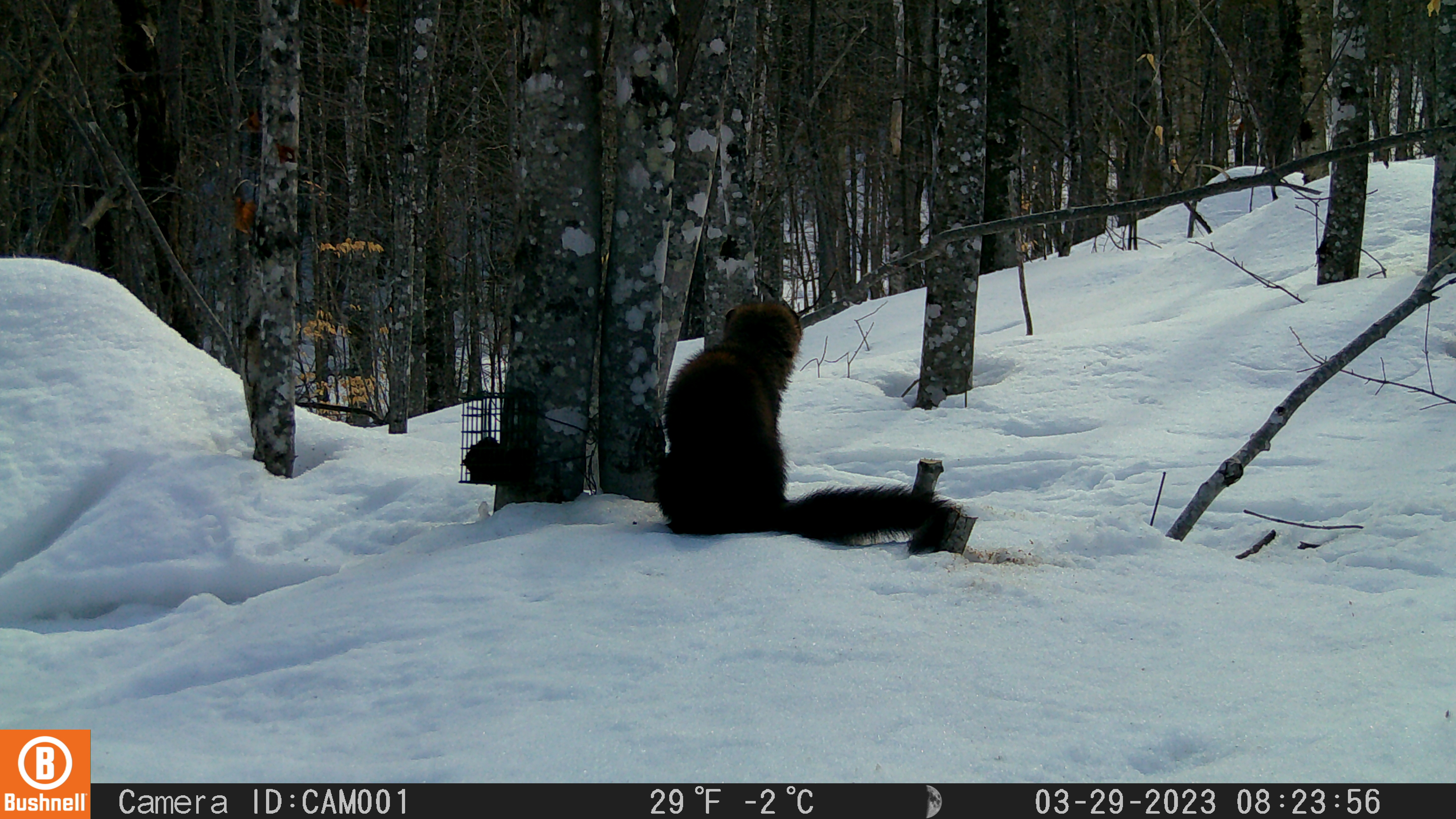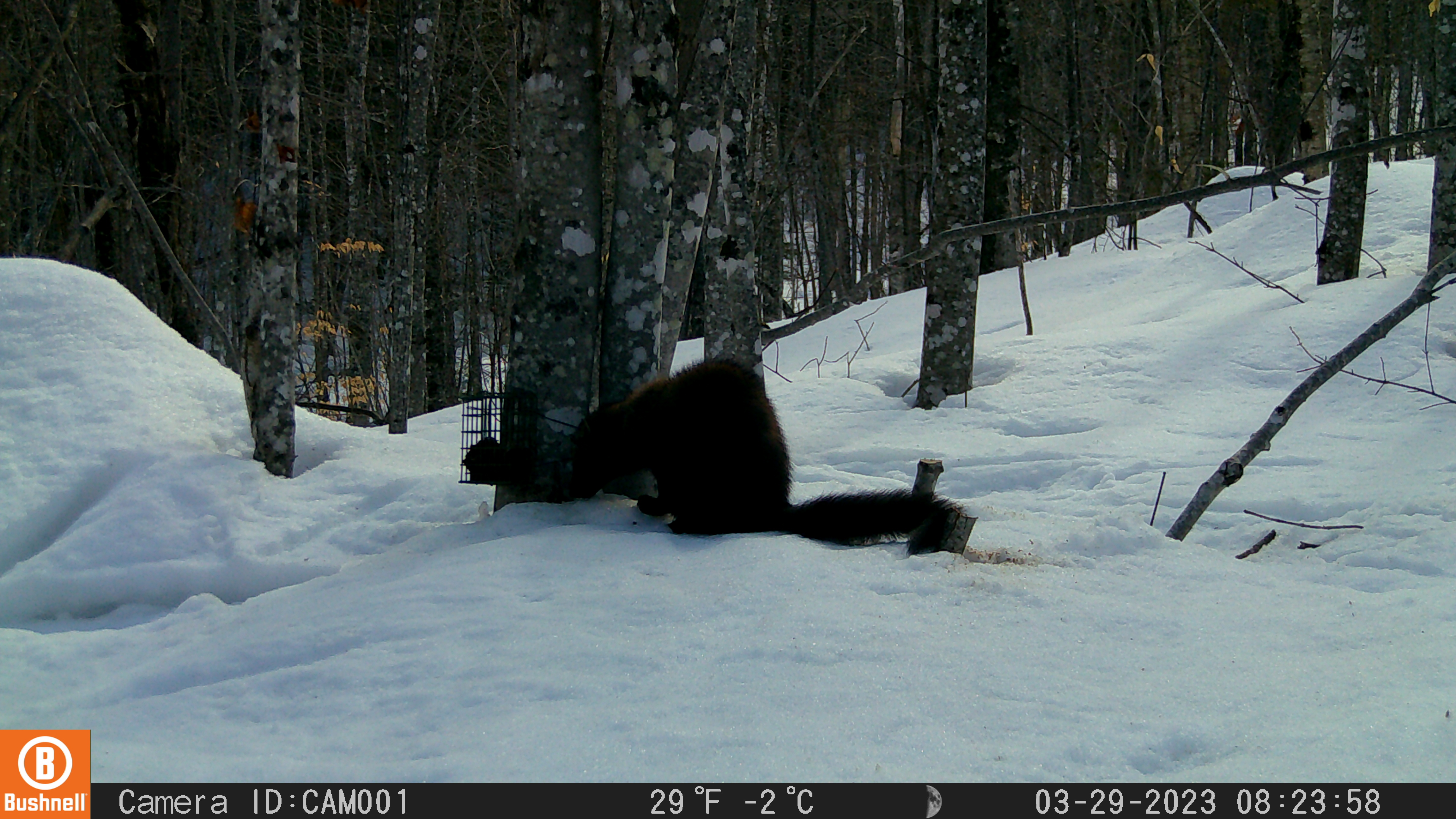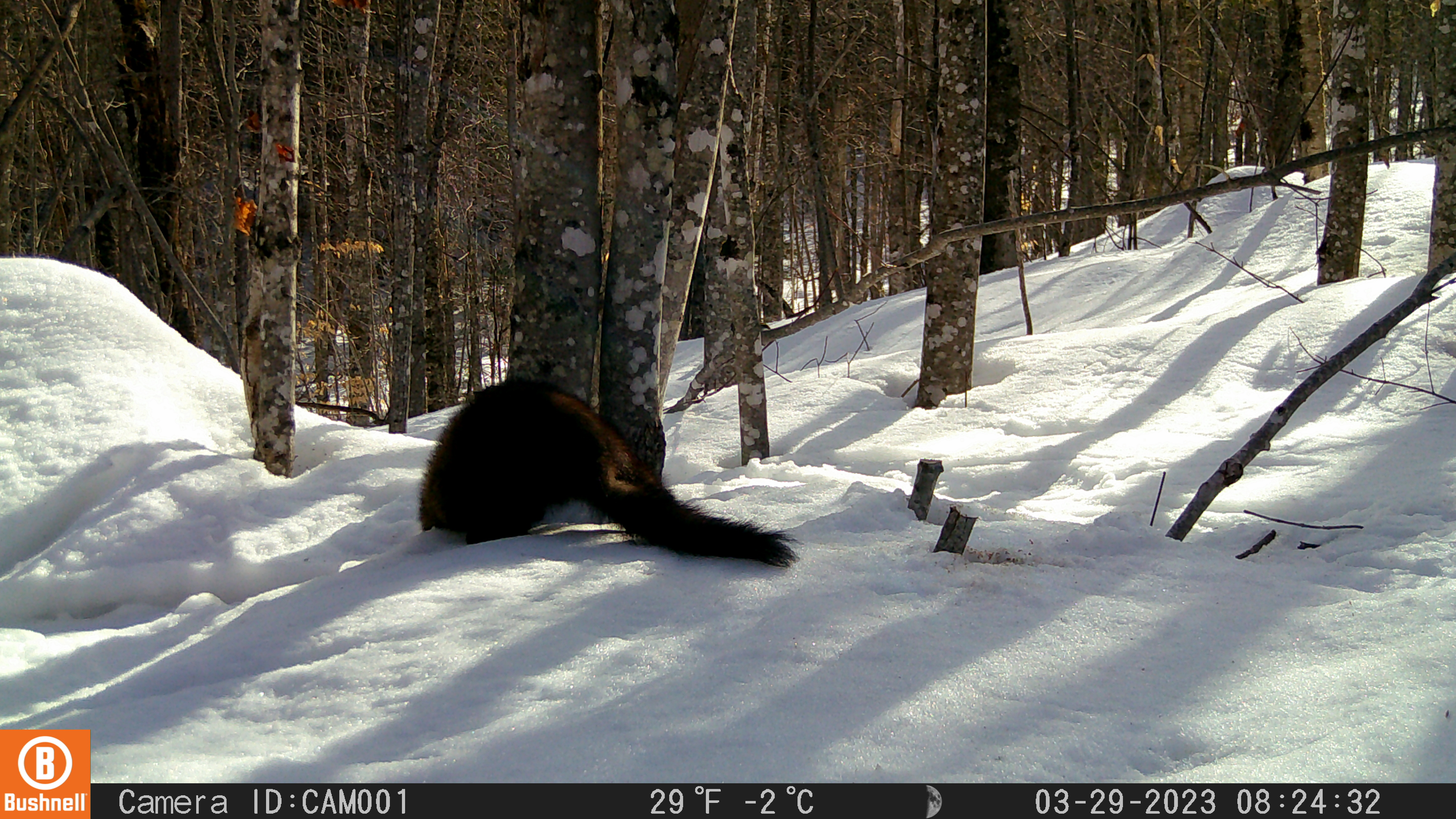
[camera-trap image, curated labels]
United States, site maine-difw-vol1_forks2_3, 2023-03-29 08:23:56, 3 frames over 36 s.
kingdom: Animalia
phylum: Chordata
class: Mammalia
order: Carnivora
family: Mustelidae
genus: Pekania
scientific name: Pekania pennanti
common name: fisher